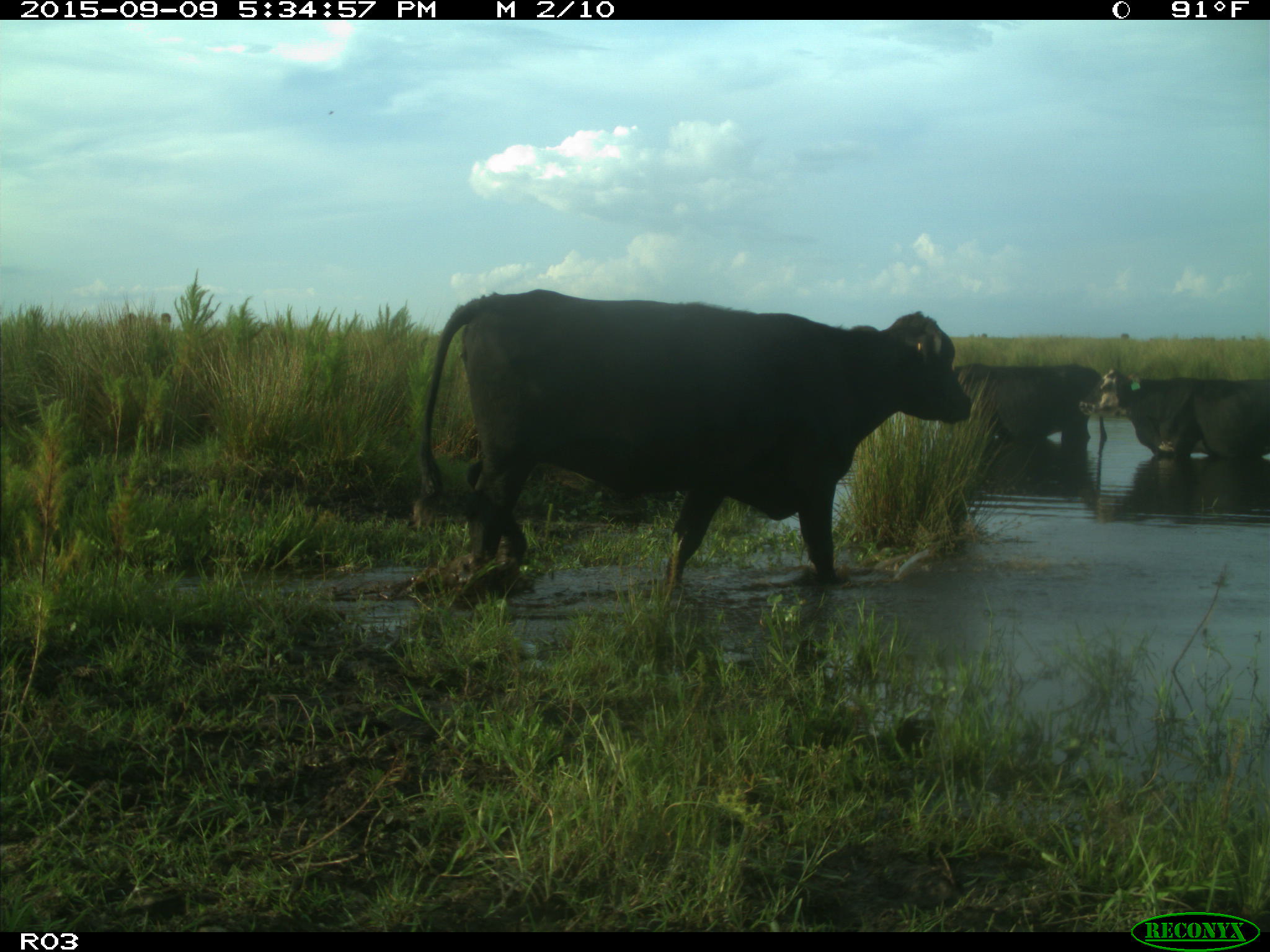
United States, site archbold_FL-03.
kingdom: Animalia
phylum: Chordata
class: Mammalia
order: Artiodactyla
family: Bovidae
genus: Bos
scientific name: Bos taurus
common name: domestic cow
Bos taurus (domestic cow).